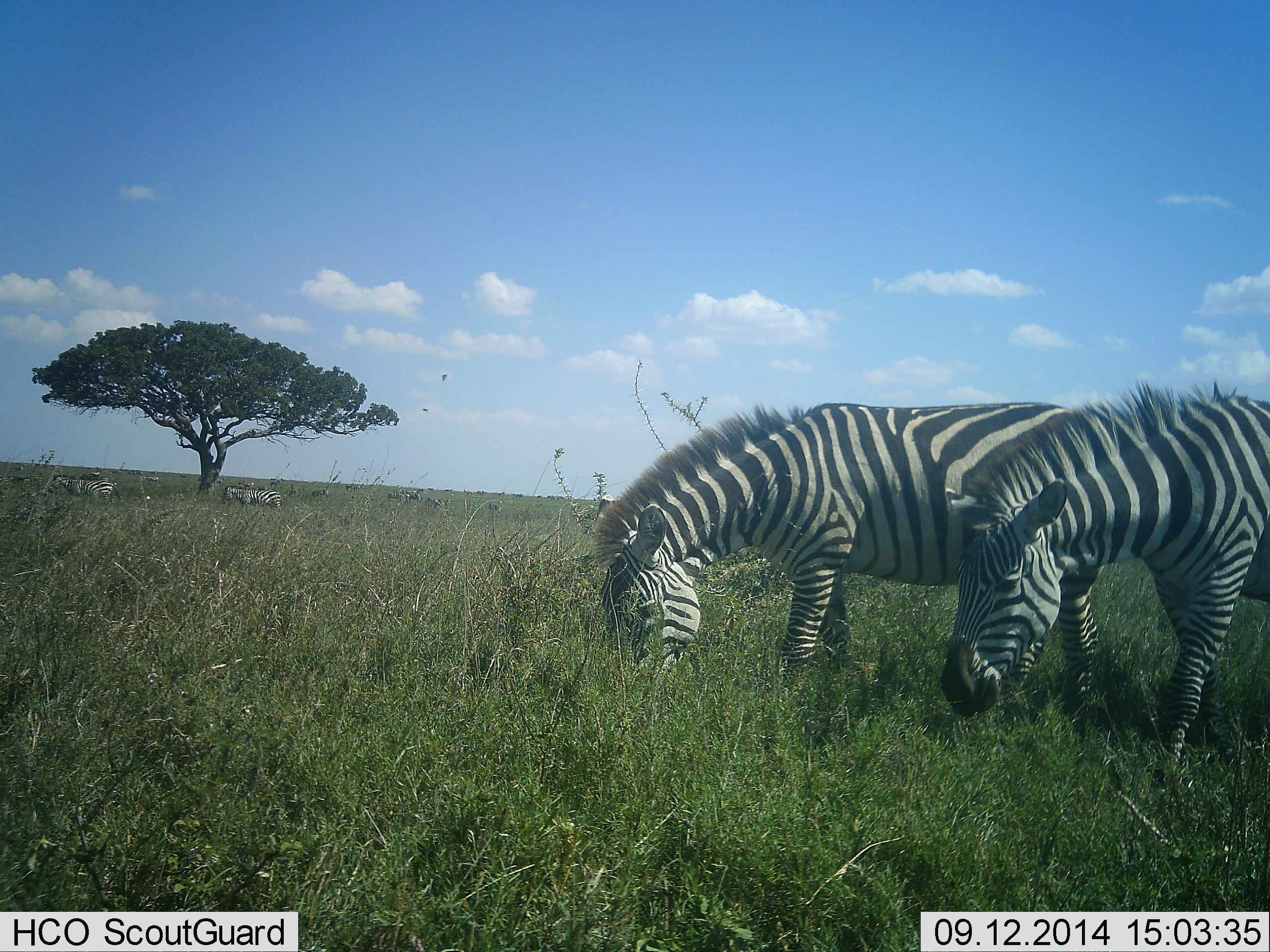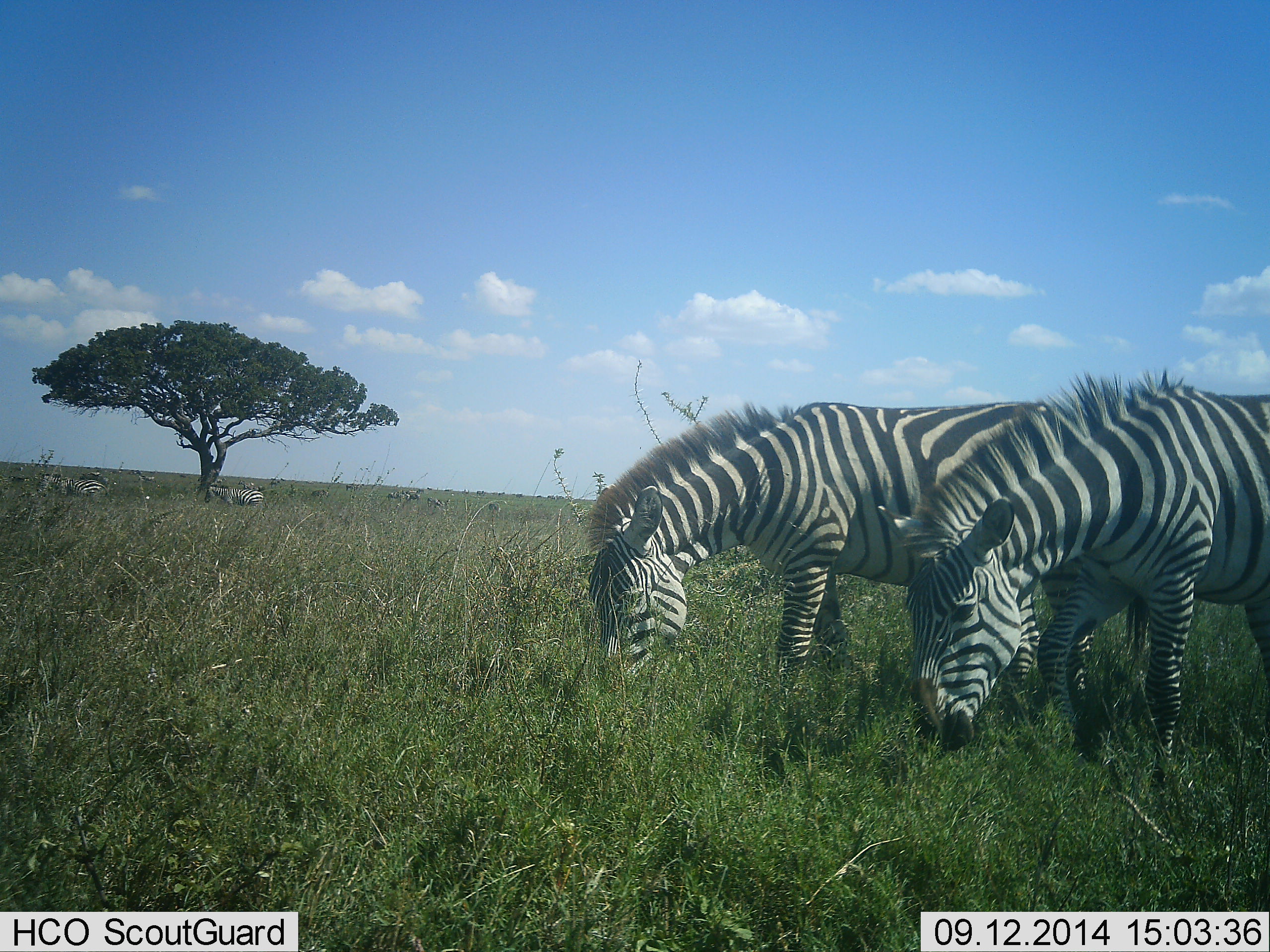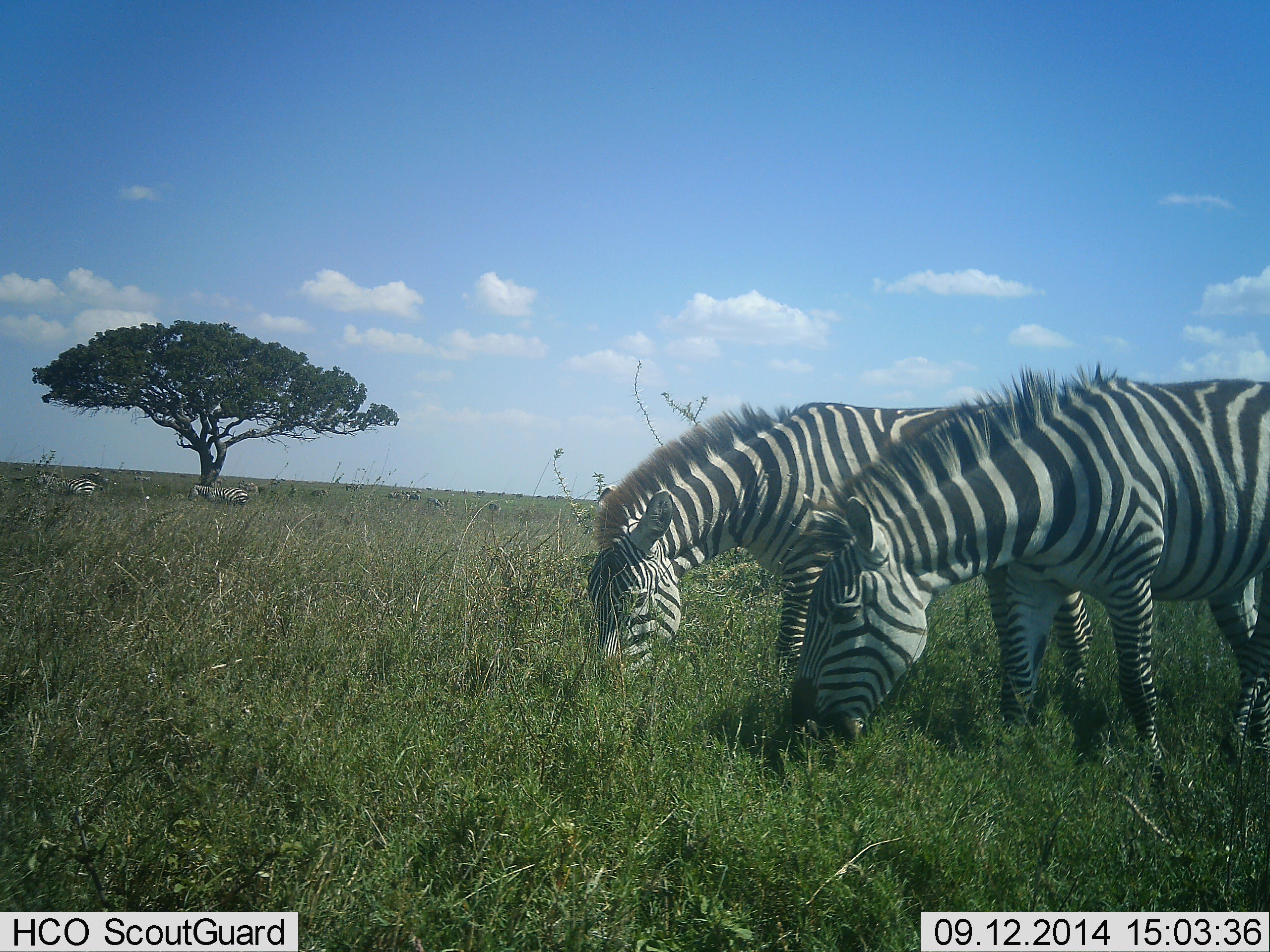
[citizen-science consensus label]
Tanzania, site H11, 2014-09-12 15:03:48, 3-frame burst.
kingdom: Animalia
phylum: Chordata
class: Mammalia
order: Perissodactyla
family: Equidae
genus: Equus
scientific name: Equus quagga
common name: plains zebra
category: zebra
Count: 4.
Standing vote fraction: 50%.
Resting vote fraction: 0%.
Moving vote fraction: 70%.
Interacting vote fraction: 0%.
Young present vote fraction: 0%.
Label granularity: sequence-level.